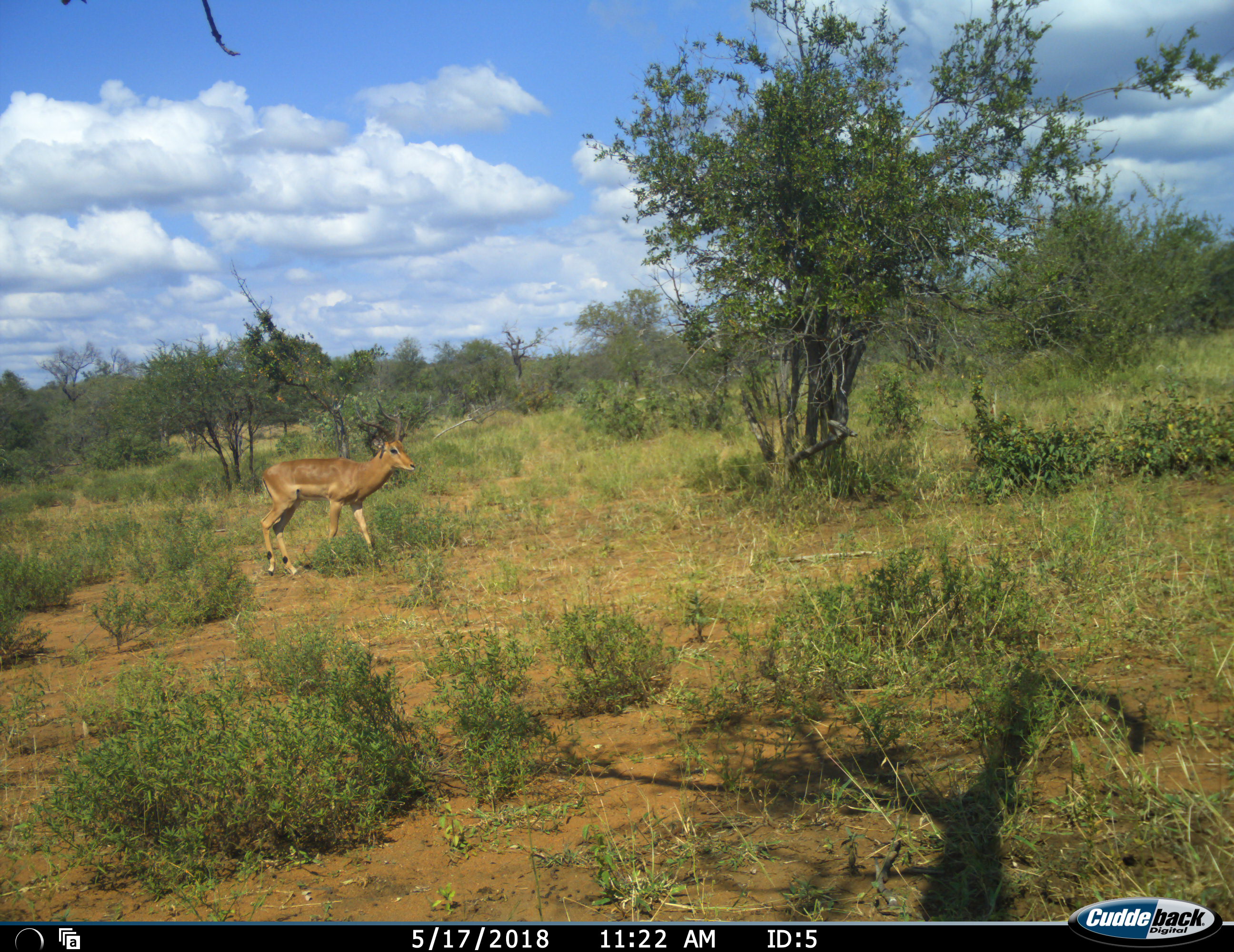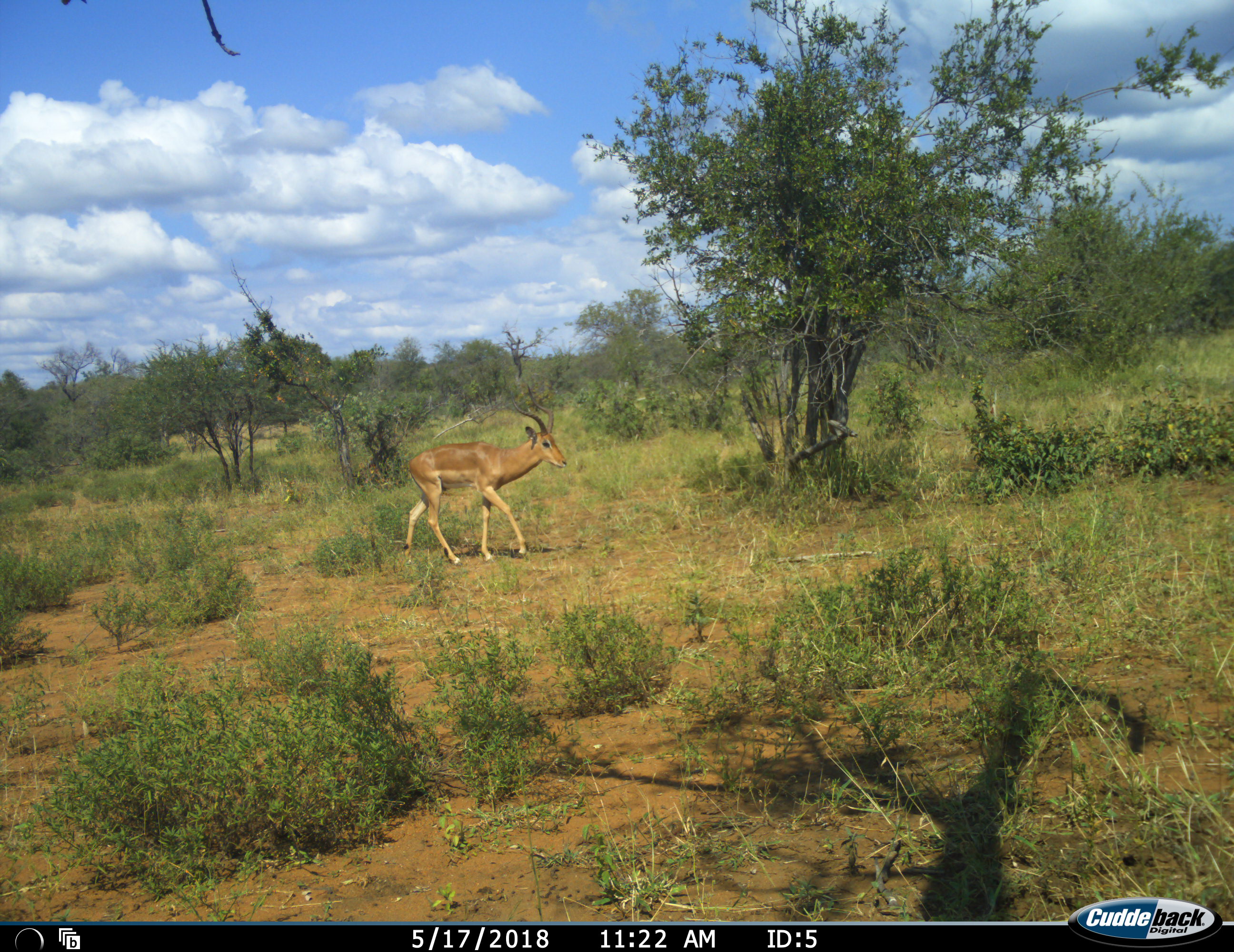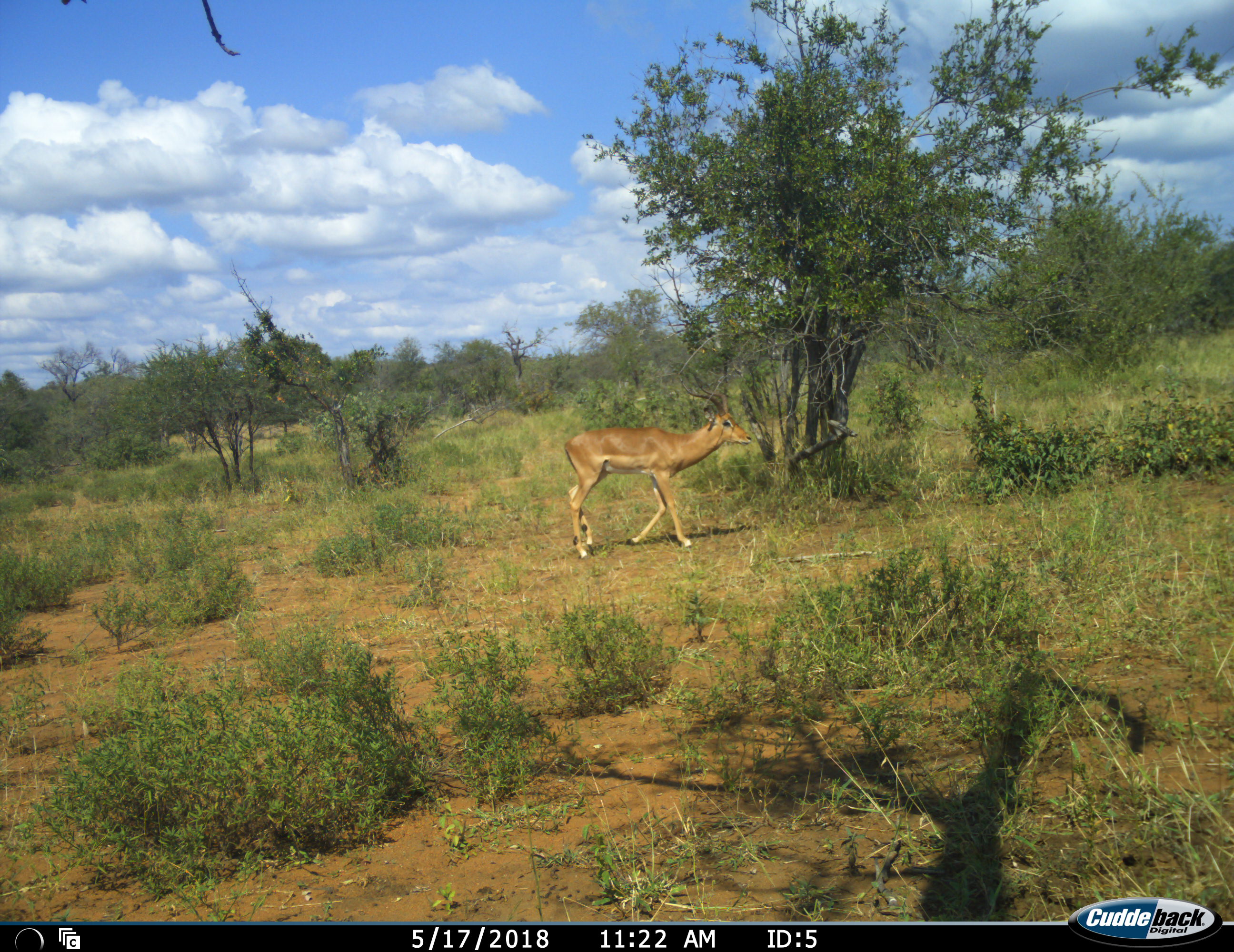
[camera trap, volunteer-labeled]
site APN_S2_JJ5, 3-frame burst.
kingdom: Animalia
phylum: Chordata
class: Mammalia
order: Artiodactyla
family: Bovidae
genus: Aepyceros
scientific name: Aepyceros melampus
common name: impala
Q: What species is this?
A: Impala (Aepyceros melampus).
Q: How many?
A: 1.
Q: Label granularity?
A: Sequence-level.